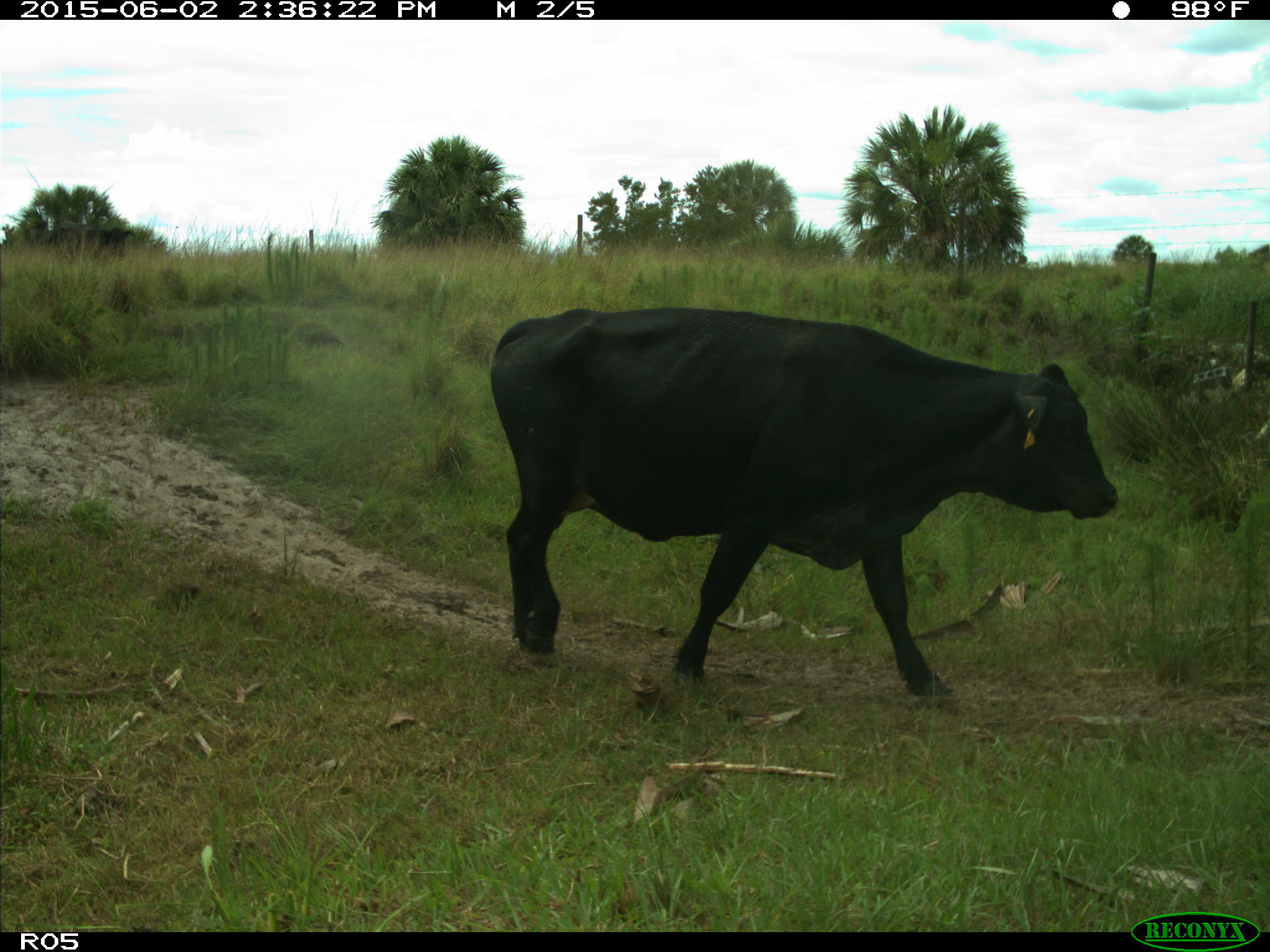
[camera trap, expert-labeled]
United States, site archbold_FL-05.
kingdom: Animalia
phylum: Chordata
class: Mammalia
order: Artiodactyla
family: Bovidae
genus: Bos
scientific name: Bos taurus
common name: domestic cow